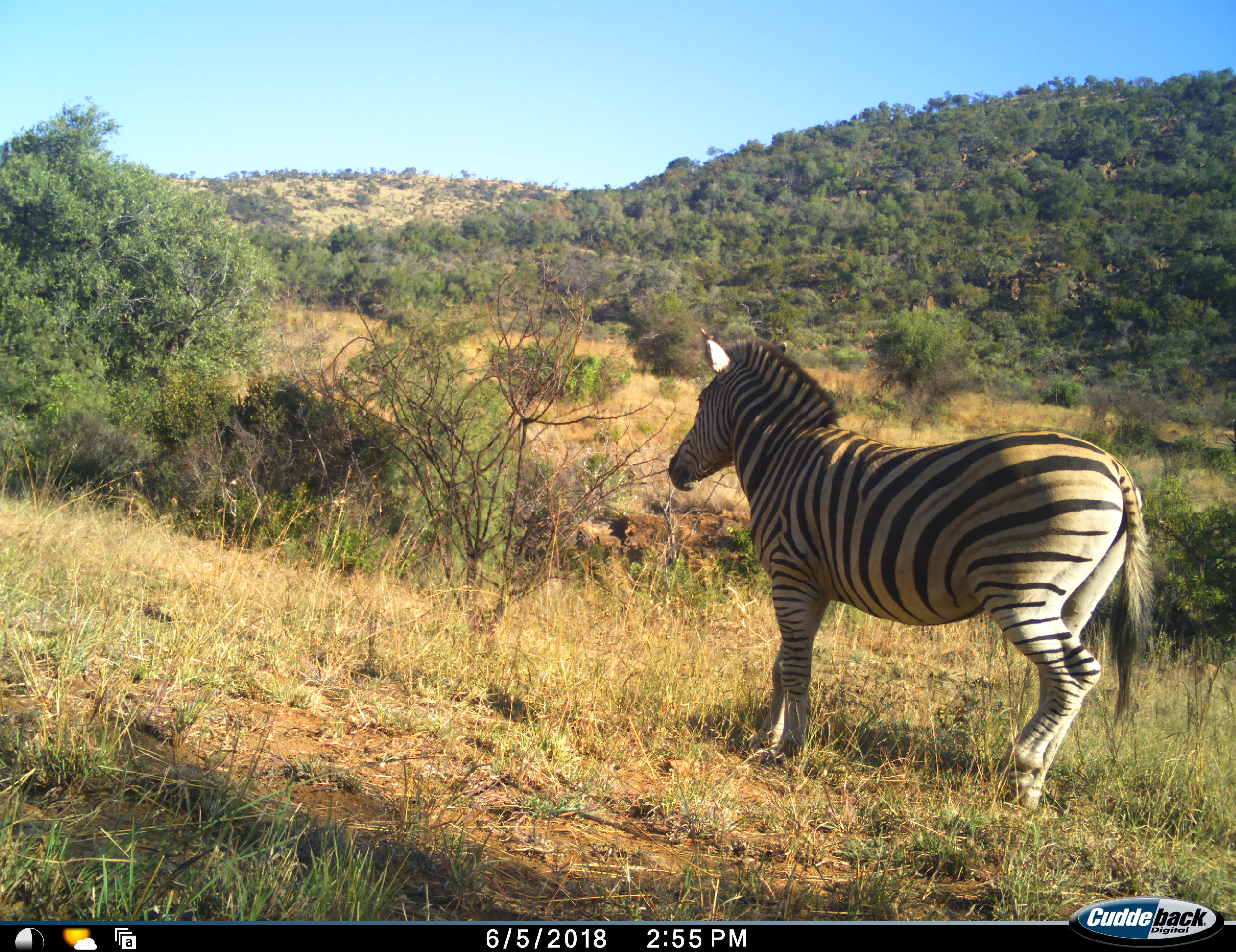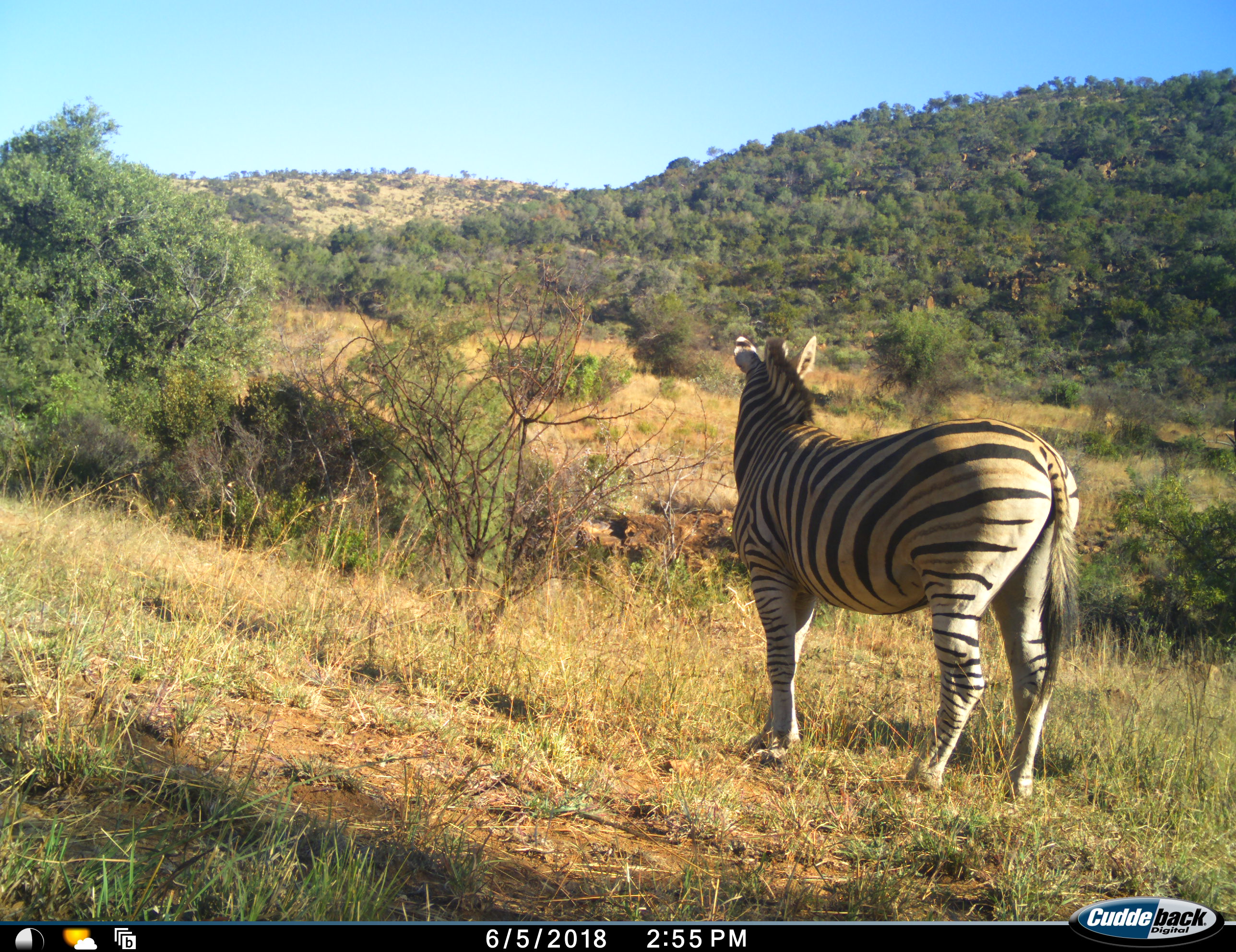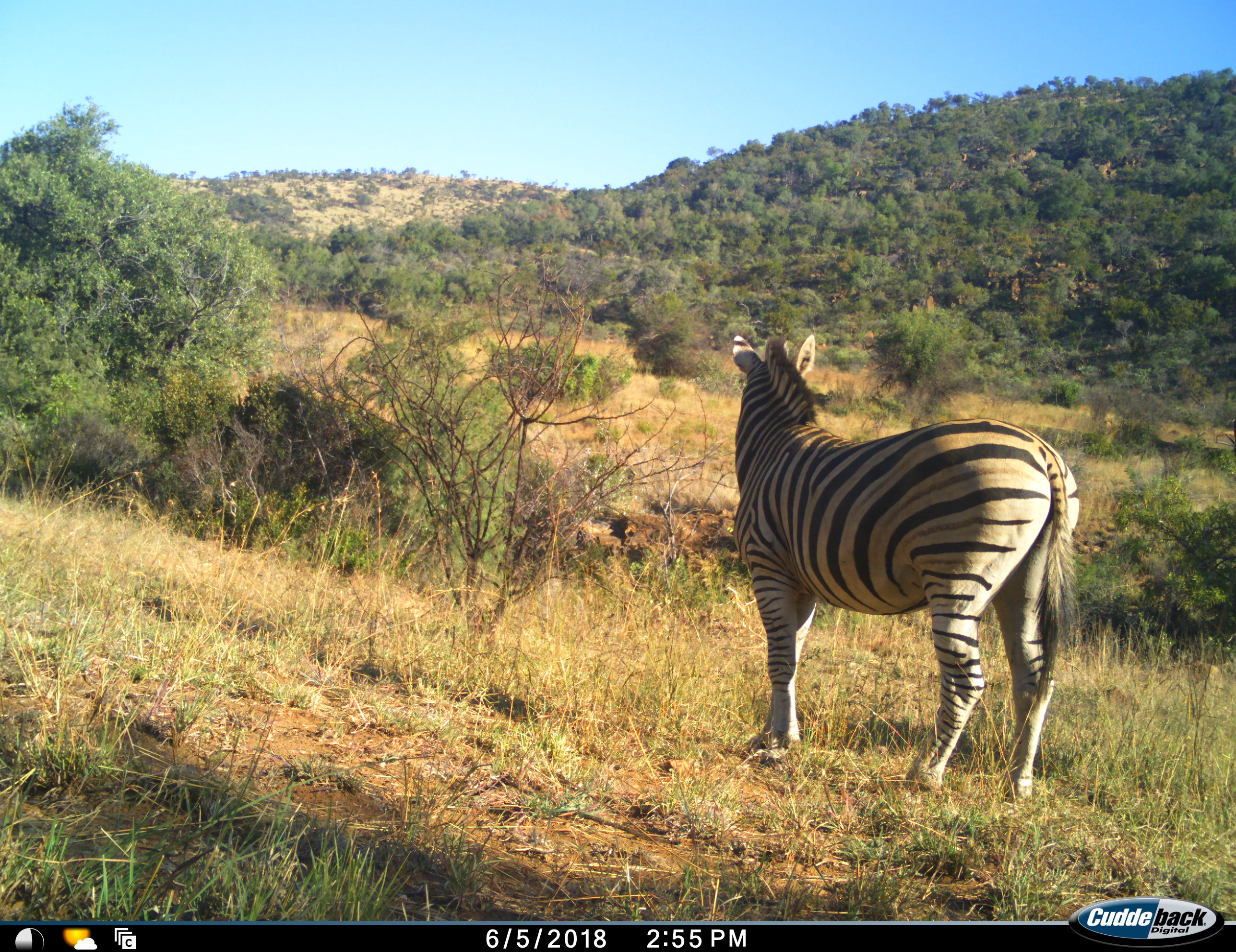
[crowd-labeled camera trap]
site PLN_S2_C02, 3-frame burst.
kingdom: Animalia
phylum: Chordata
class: Mammalia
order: Perissodactyla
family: Equidae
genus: Equus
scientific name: Equus quagga burchellii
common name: burchell's zebra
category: zebraburchells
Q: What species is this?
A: Zebraburchells (burchell's zebra) (Equus quagga burchellii).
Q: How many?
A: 1.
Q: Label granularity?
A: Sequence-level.